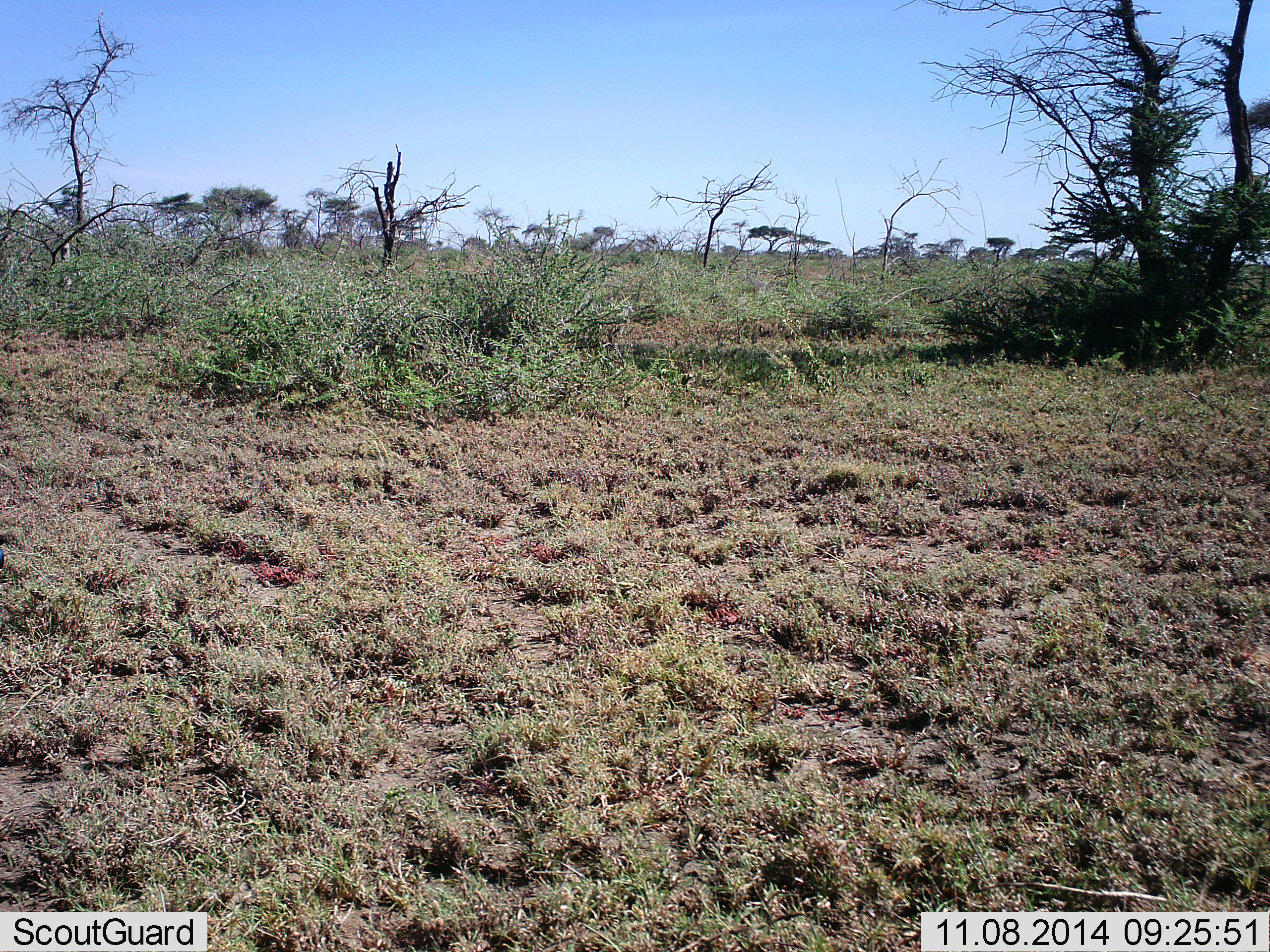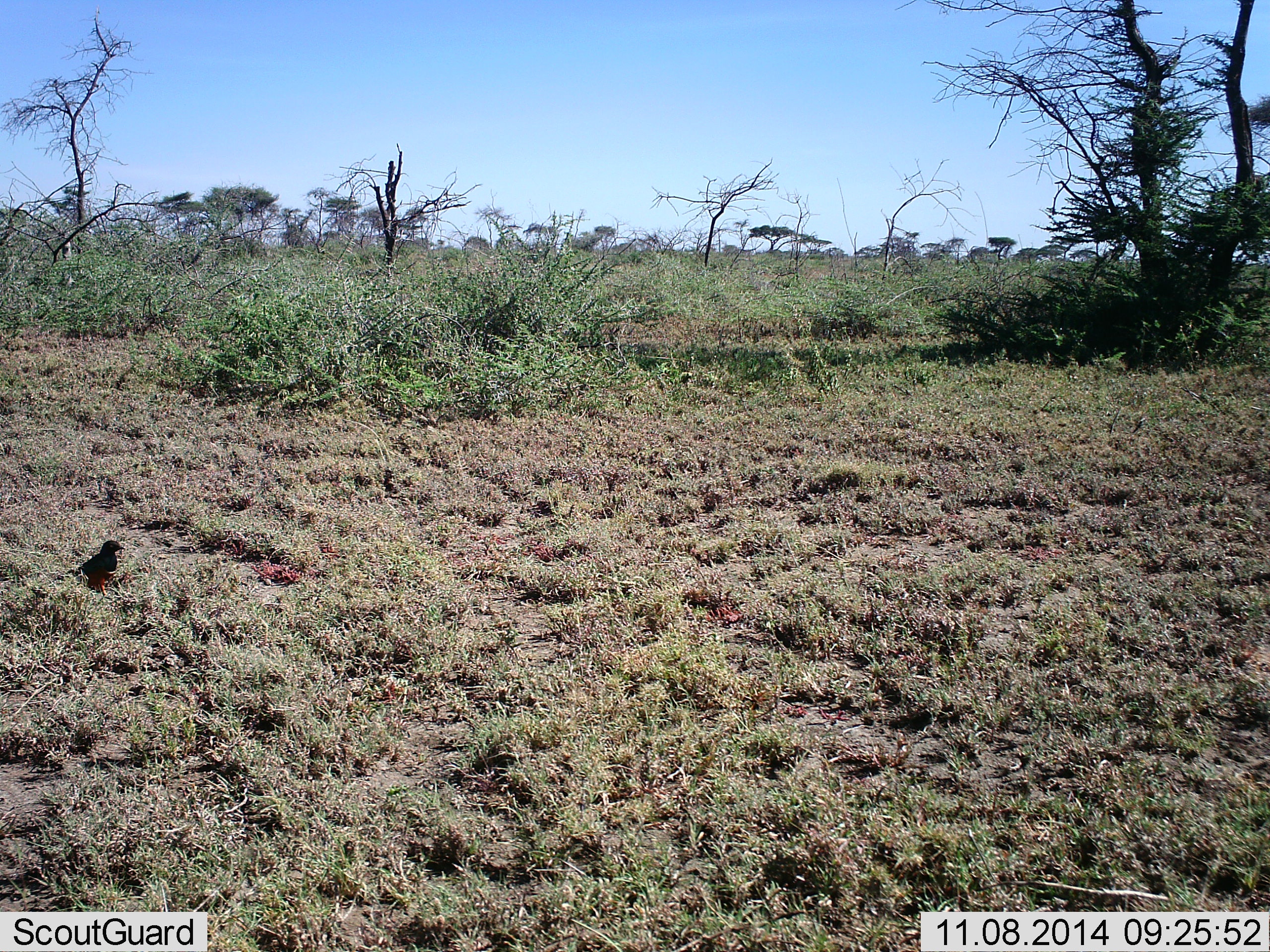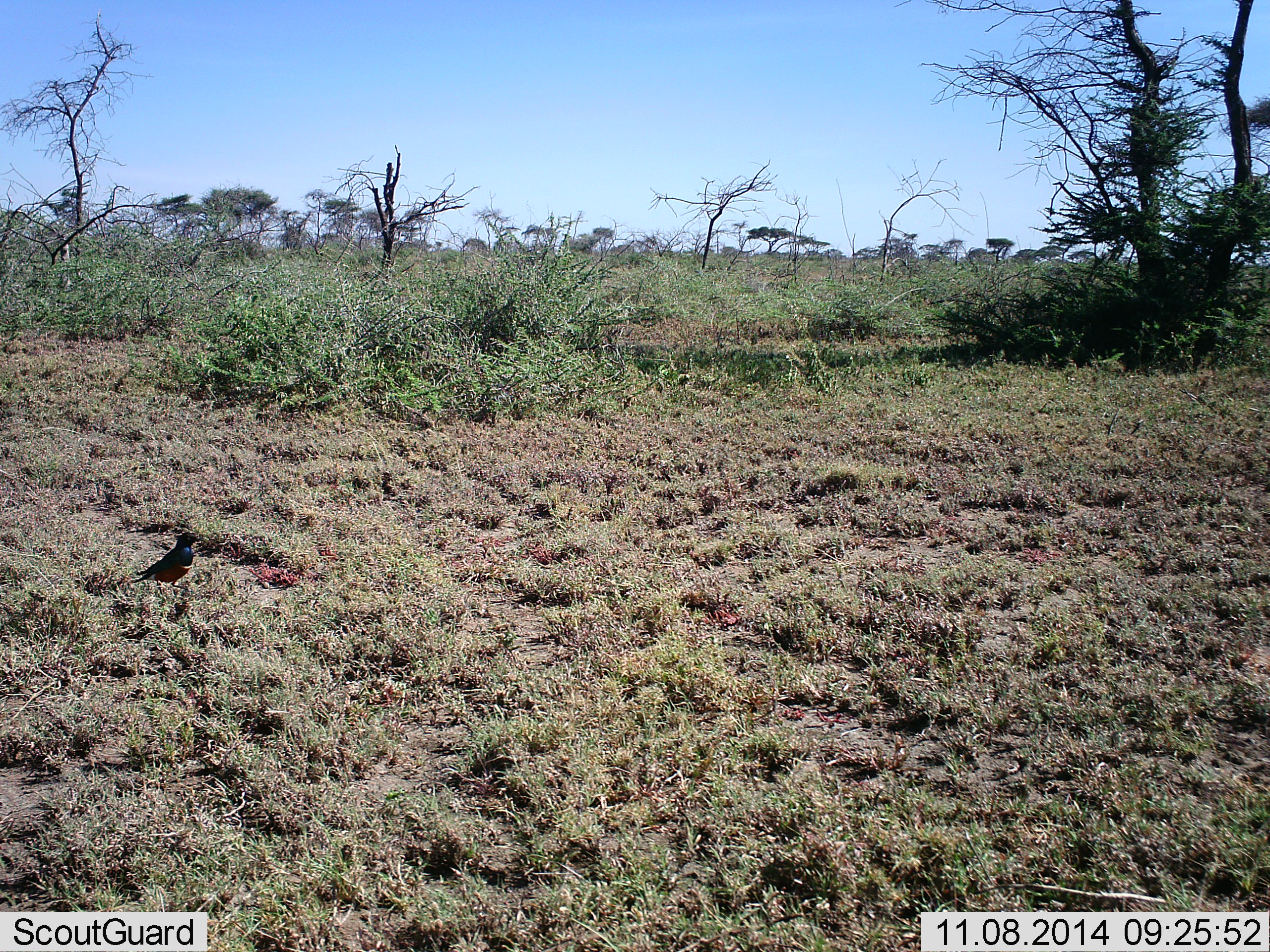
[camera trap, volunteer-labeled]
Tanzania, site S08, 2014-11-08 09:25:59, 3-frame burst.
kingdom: Animalia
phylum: Chordata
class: Aves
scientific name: Aves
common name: bird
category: otherbird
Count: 1.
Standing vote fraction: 40%.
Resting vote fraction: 0%.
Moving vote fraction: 70%.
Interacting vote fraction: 0%.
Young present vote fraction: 0%.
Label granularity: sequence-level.